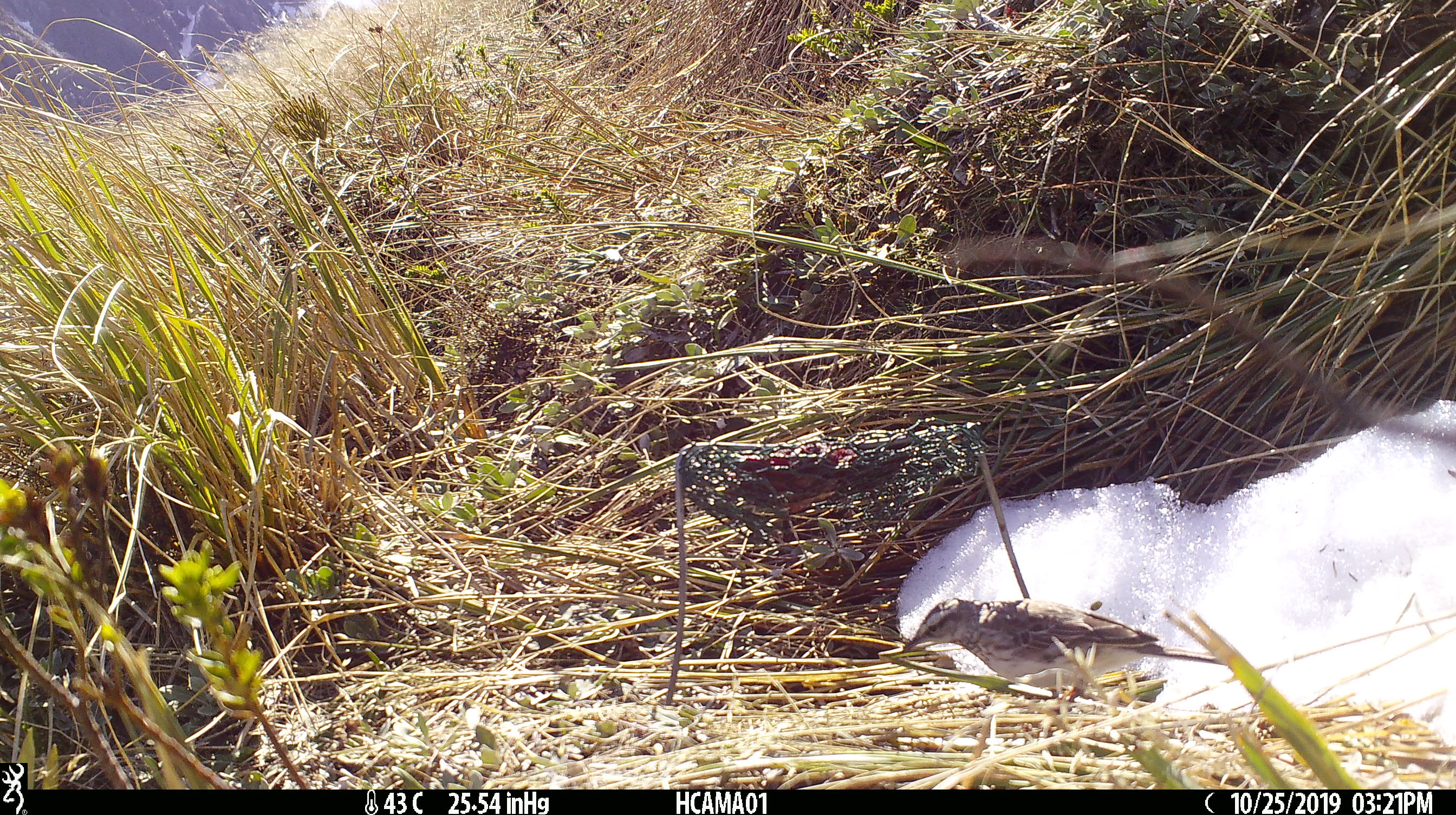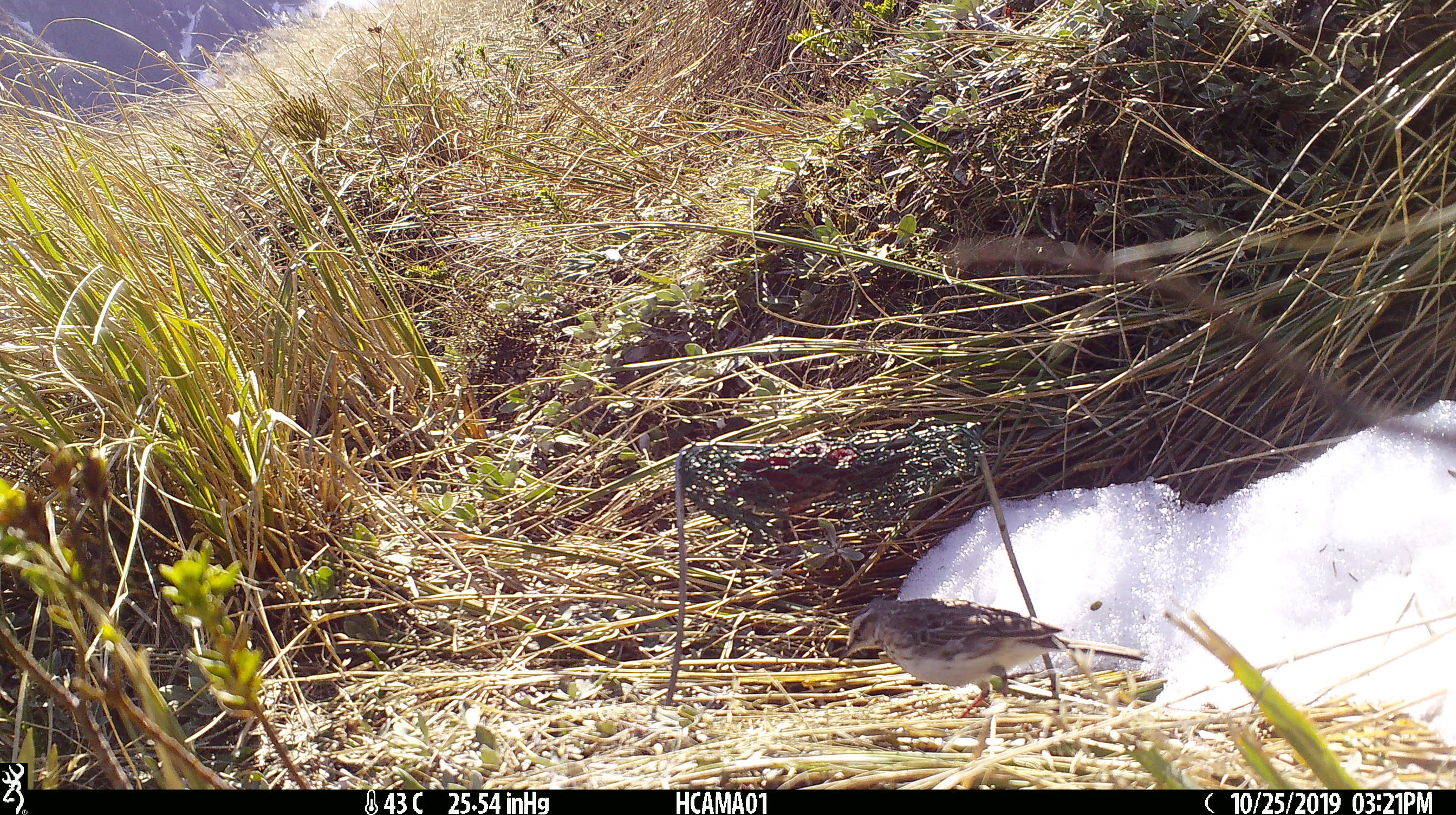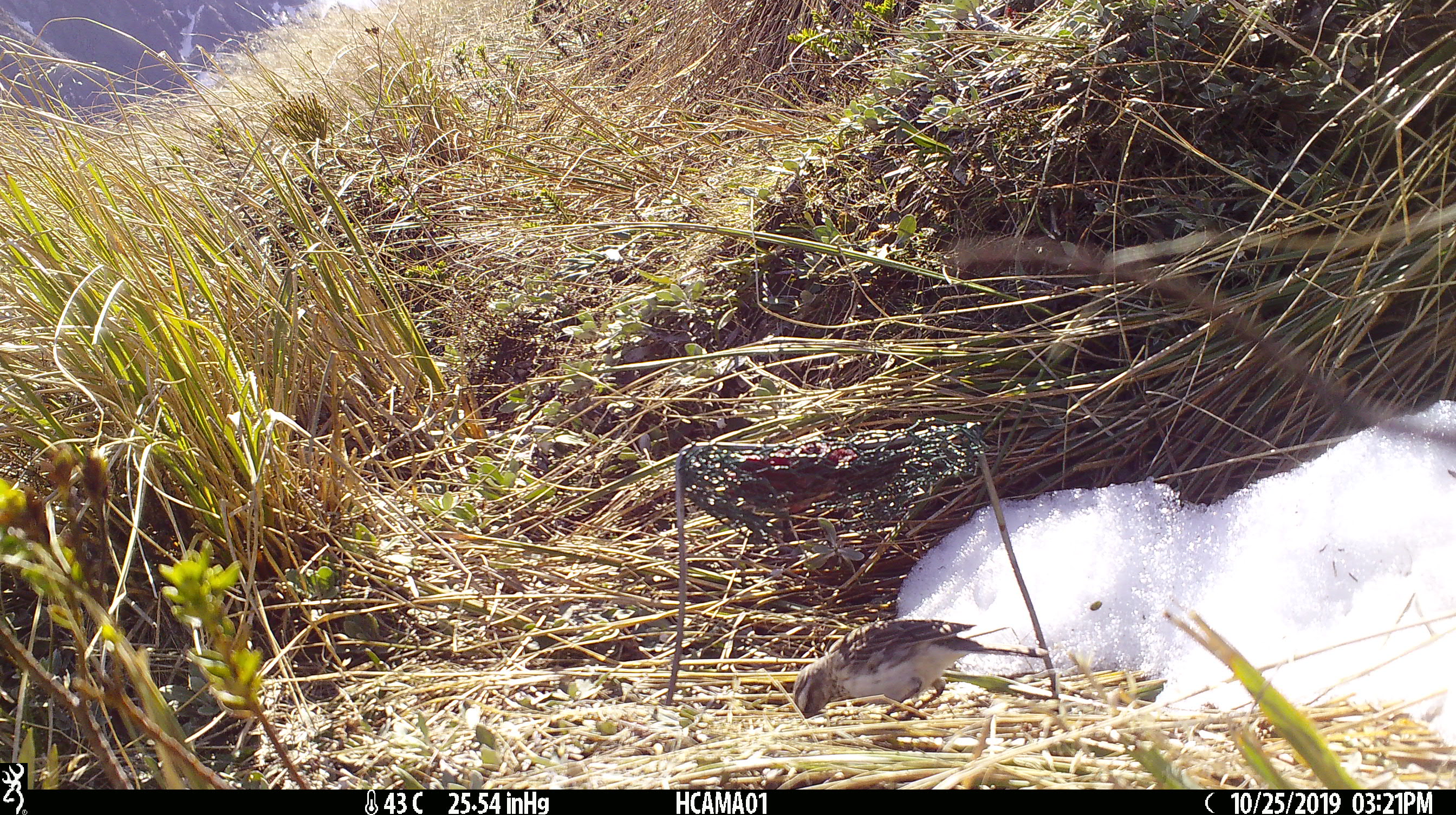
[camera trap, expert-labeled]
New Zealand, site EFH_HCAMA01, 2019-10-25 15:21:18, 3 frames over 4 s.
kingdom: Animalia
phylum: Chordata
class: Aves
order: Passeriformes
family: Motacillidae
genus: Anthus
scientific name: Anthus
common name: pipit